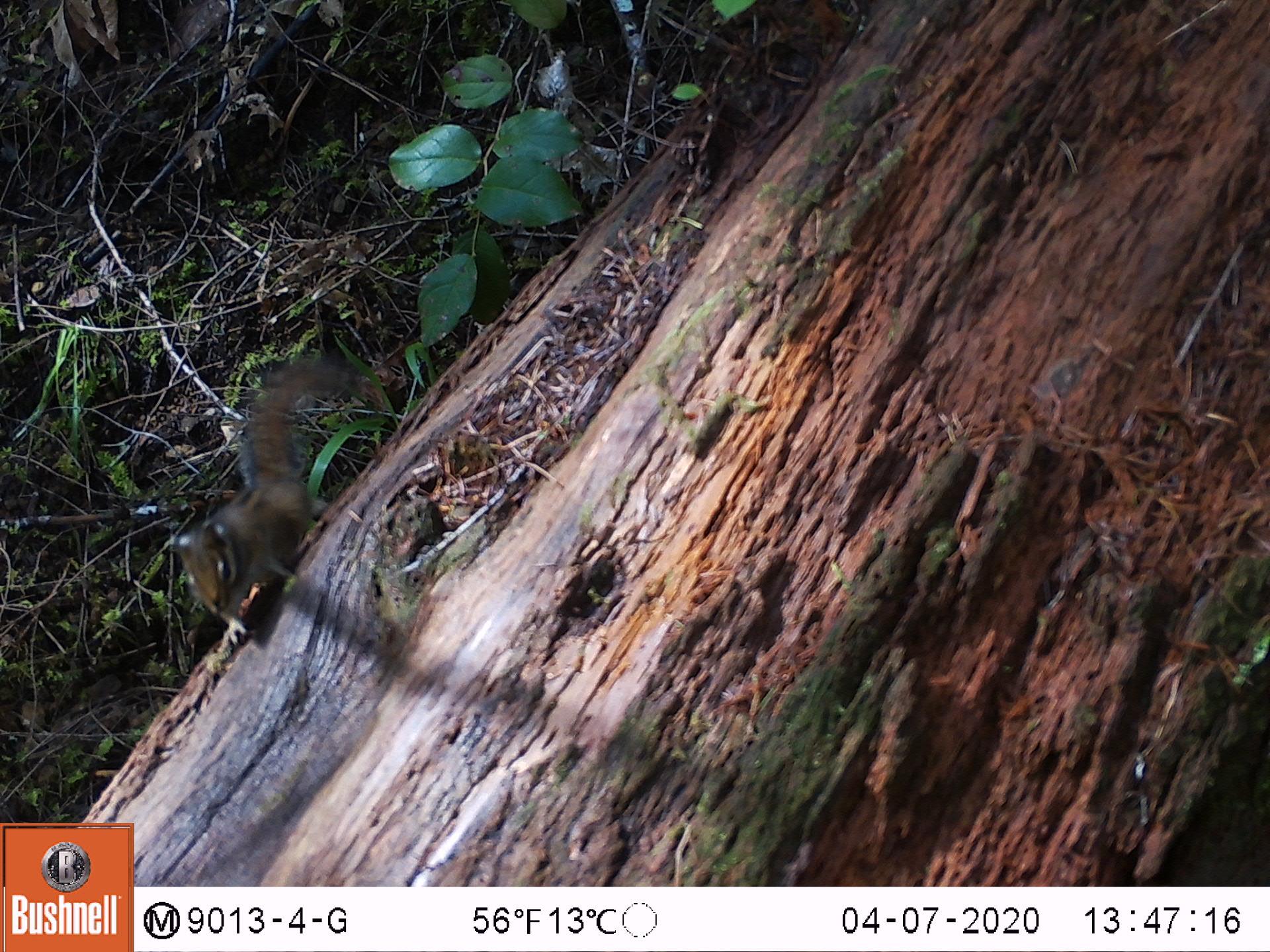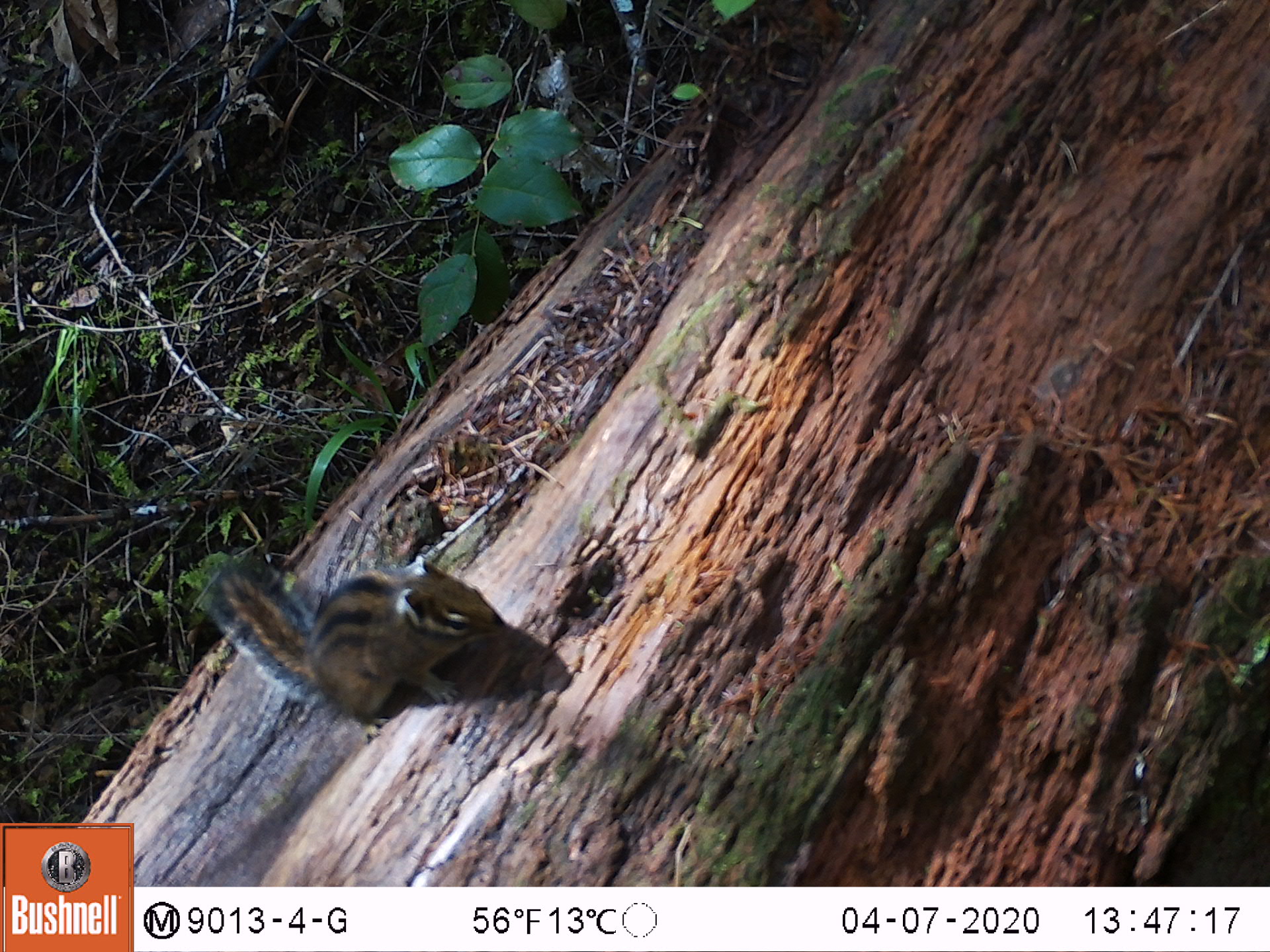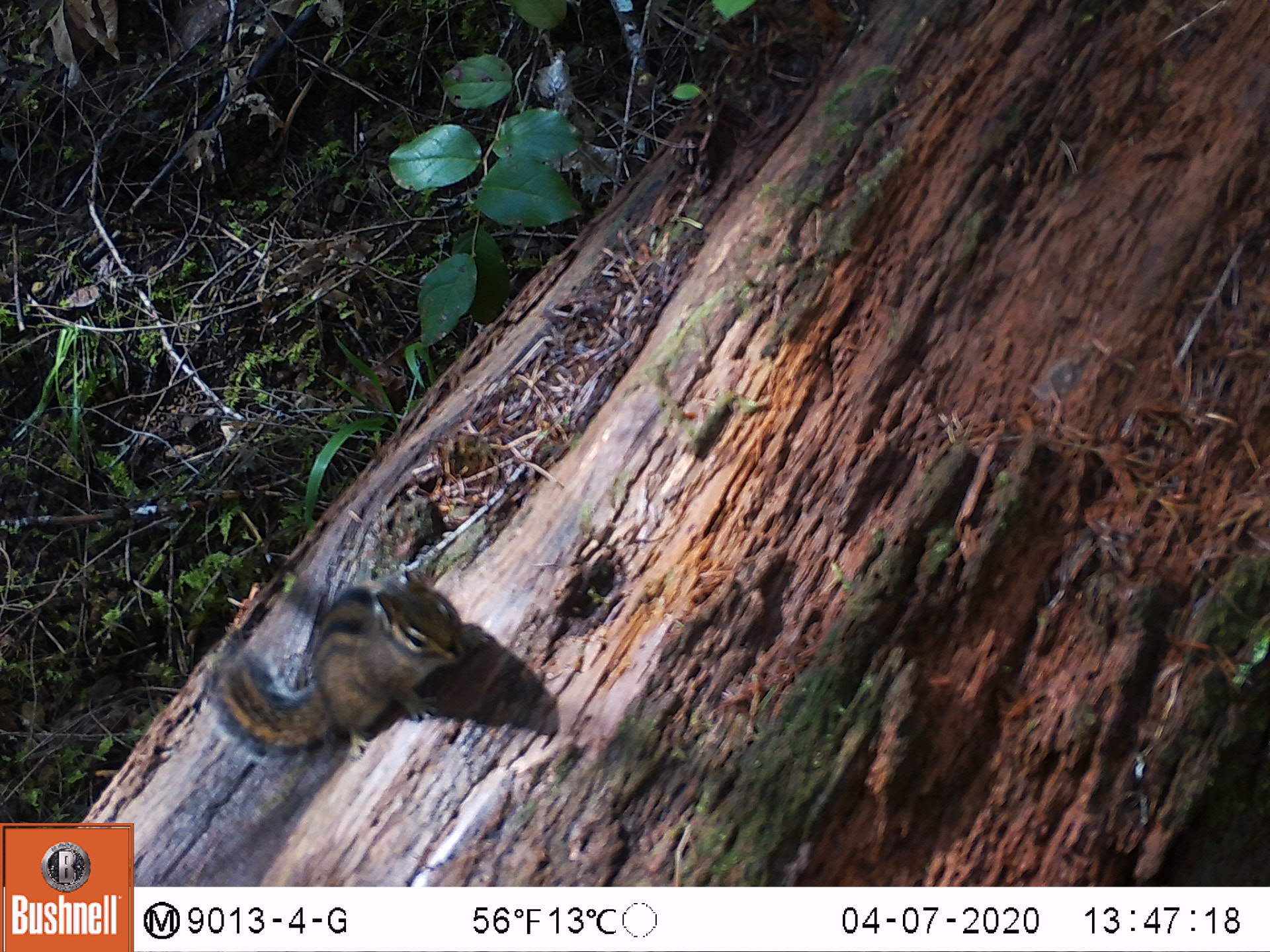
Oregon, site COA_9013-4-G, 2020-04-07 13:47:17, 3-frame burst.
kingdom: Animalia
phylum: Chordata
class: Mammalia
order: Rodentia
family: Sciuridae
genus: Neotamias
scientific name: Neotamias townsendii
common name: townsend's chipmunk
Townsend's chipmunk (Neotamias townsendii).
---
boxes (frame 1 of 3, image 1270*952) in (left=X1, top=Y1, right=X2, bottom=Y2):
townsend's chipmunk: (left=160, top=350, right=376, bottom=651)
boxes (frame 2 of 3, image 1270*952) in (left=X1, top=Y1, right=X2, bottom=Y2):
townsend's chipmunk: (left=195, top=538, right=513, bottom=747)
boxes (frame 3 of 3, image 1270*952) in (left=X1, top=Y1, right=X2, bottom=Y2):
townsend's chipmunk: (left=192, top=556, right=492, bottom=767)